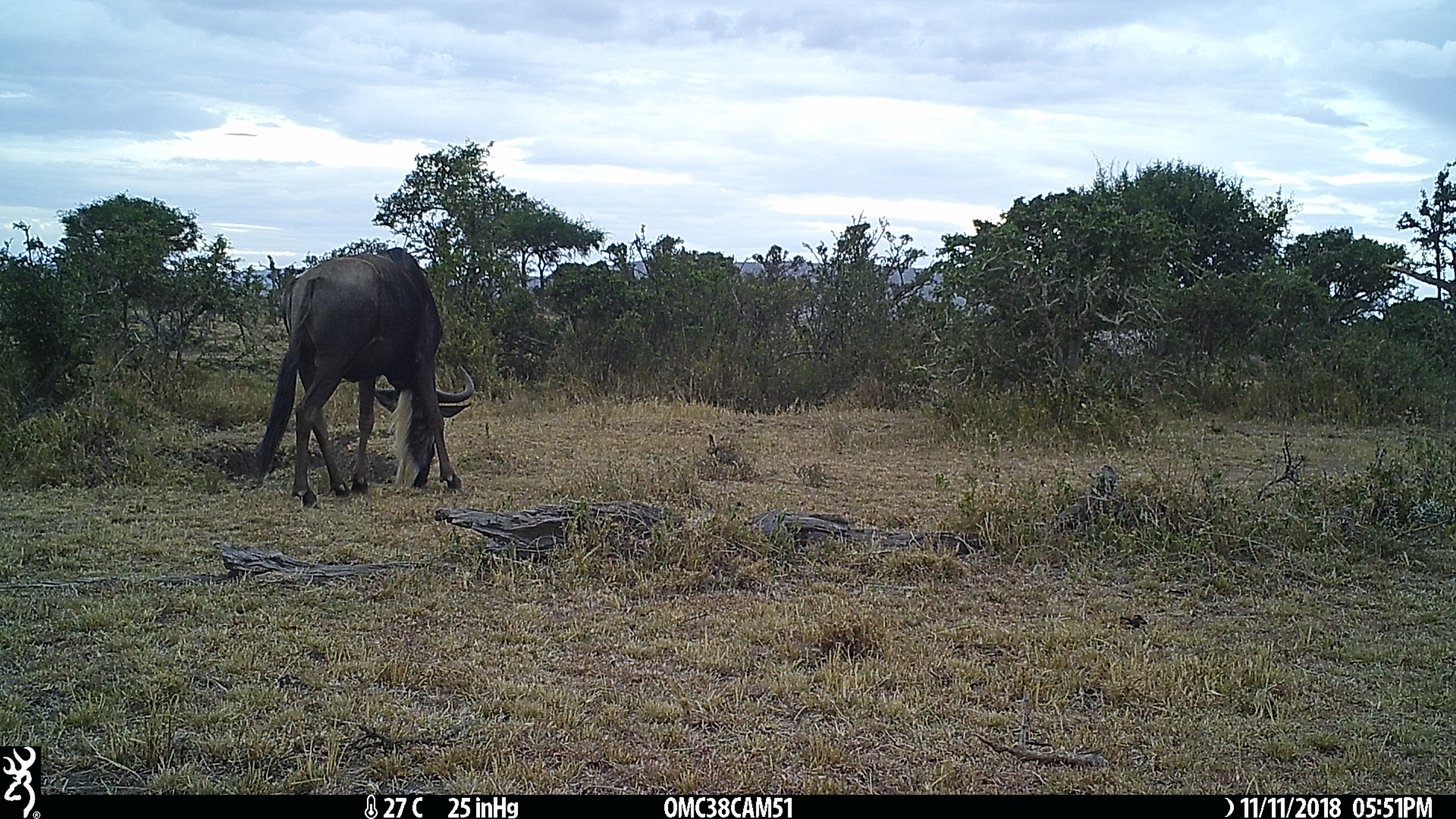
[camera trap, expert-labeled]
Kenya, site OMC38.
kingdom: Animalia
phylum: Chordata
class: Mammalia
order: Artiodactyla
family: Bovidae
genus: Connochaetes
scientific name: Connochaetes taurinus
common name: blue wildebeest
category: wildebeest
Wildebeest (blue wildebeest) (Connochaetes taurinus).